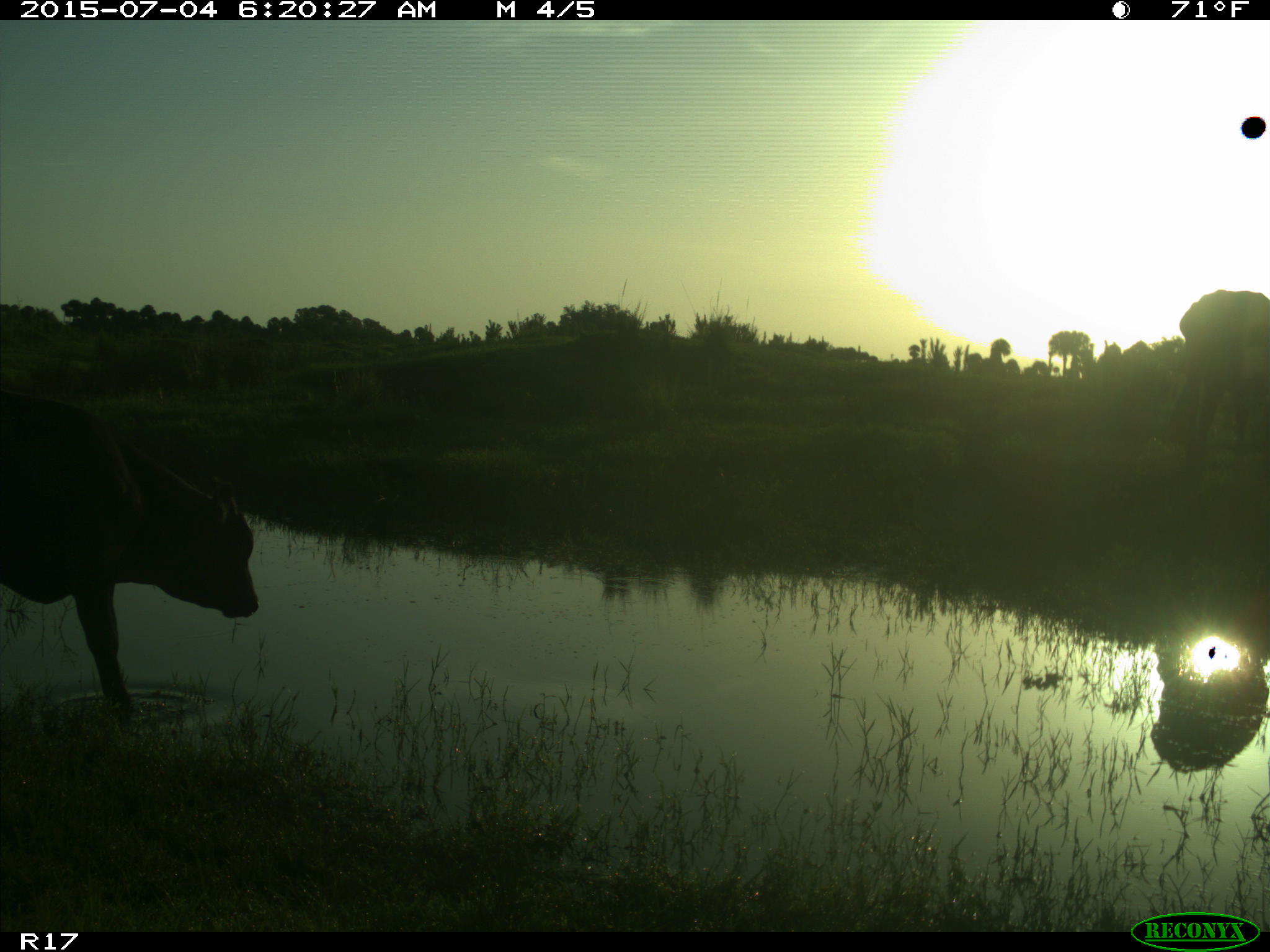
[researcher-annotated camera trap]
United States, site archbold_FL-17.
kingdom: Animalia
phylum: Chordata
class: Mammalia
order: Artiodactyla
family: Bovidae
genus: Bos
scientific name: Bos taurus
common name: domestic cow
Bos taurus (domestic cow).